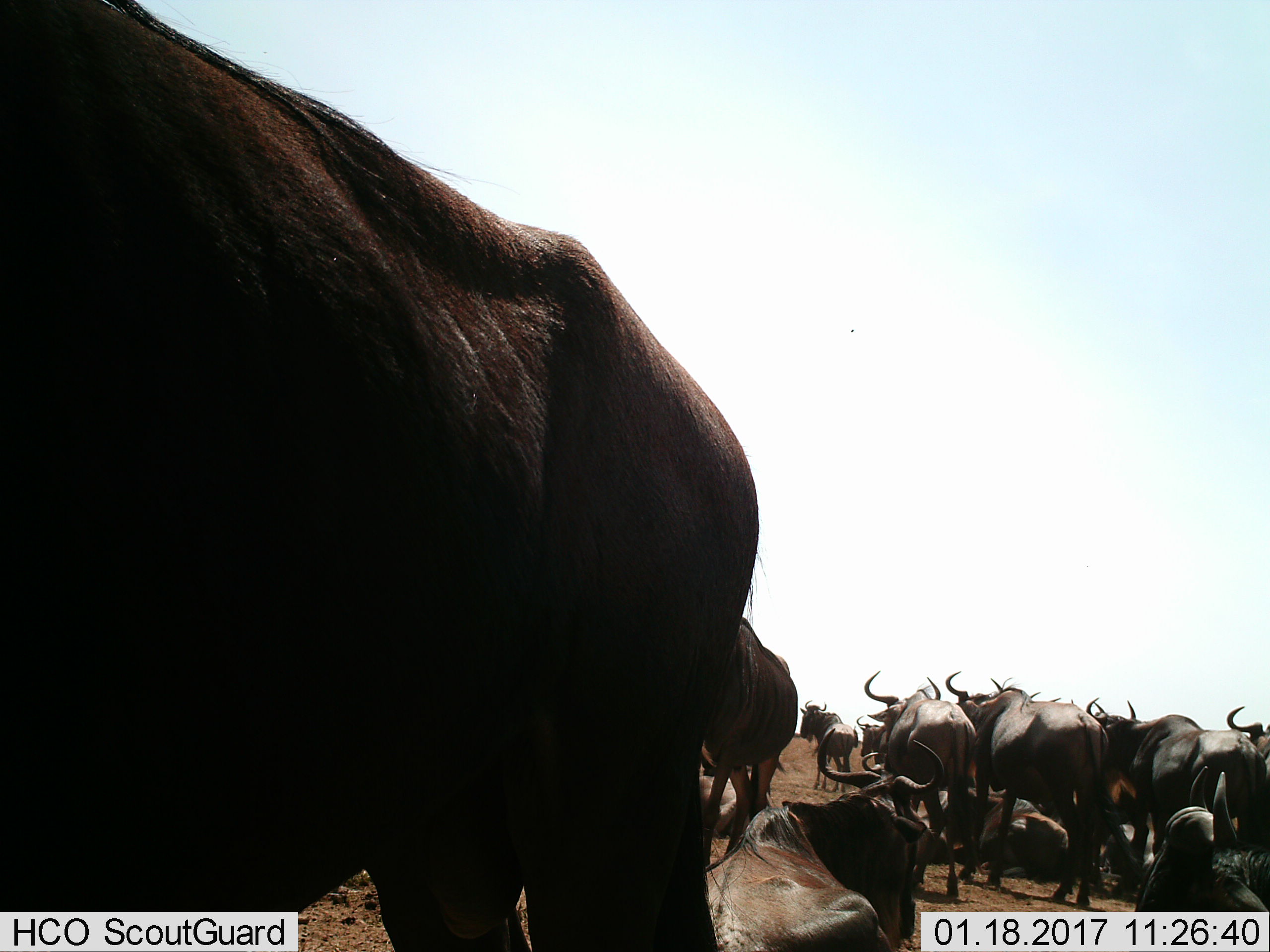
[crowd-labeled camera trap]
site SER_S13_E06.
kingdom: Animalia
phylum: Chordata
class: Mammalia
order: Artiodactyla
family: Bovidae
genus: Connochaetes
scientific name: Connochaetes taurinus taurinus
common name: blue wildebeest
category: wildebeestblue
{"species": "wildebeestblue (blue wildebeest) (Connochaetes taurinus taurinus)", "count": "11-50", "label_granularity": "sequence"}